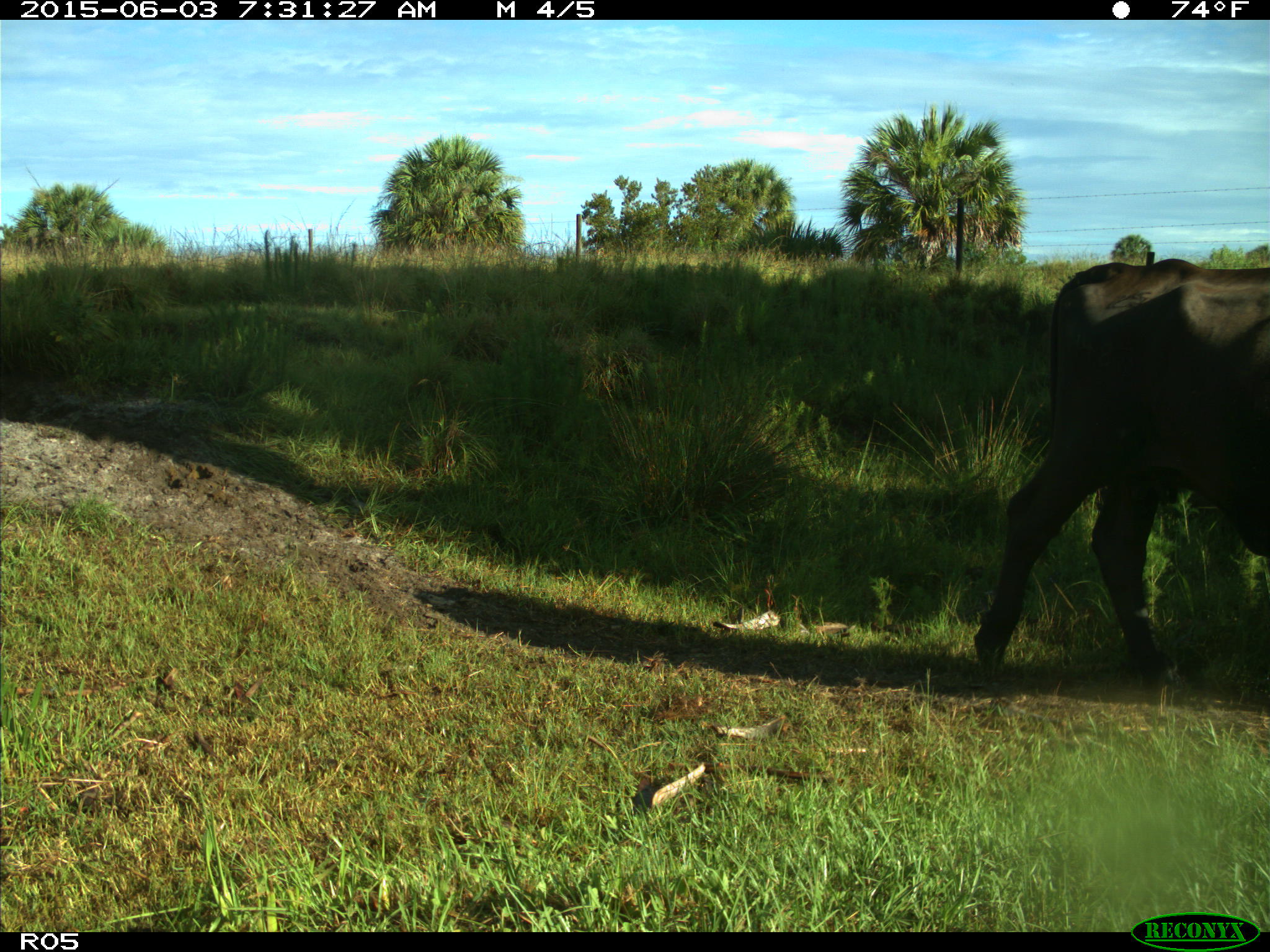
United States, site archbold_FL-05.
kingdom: Animalia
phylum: Chordata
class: Mammalia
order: Artiodactyla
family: Bovidae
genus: Bos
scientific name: Bos taurus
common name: domestic cow